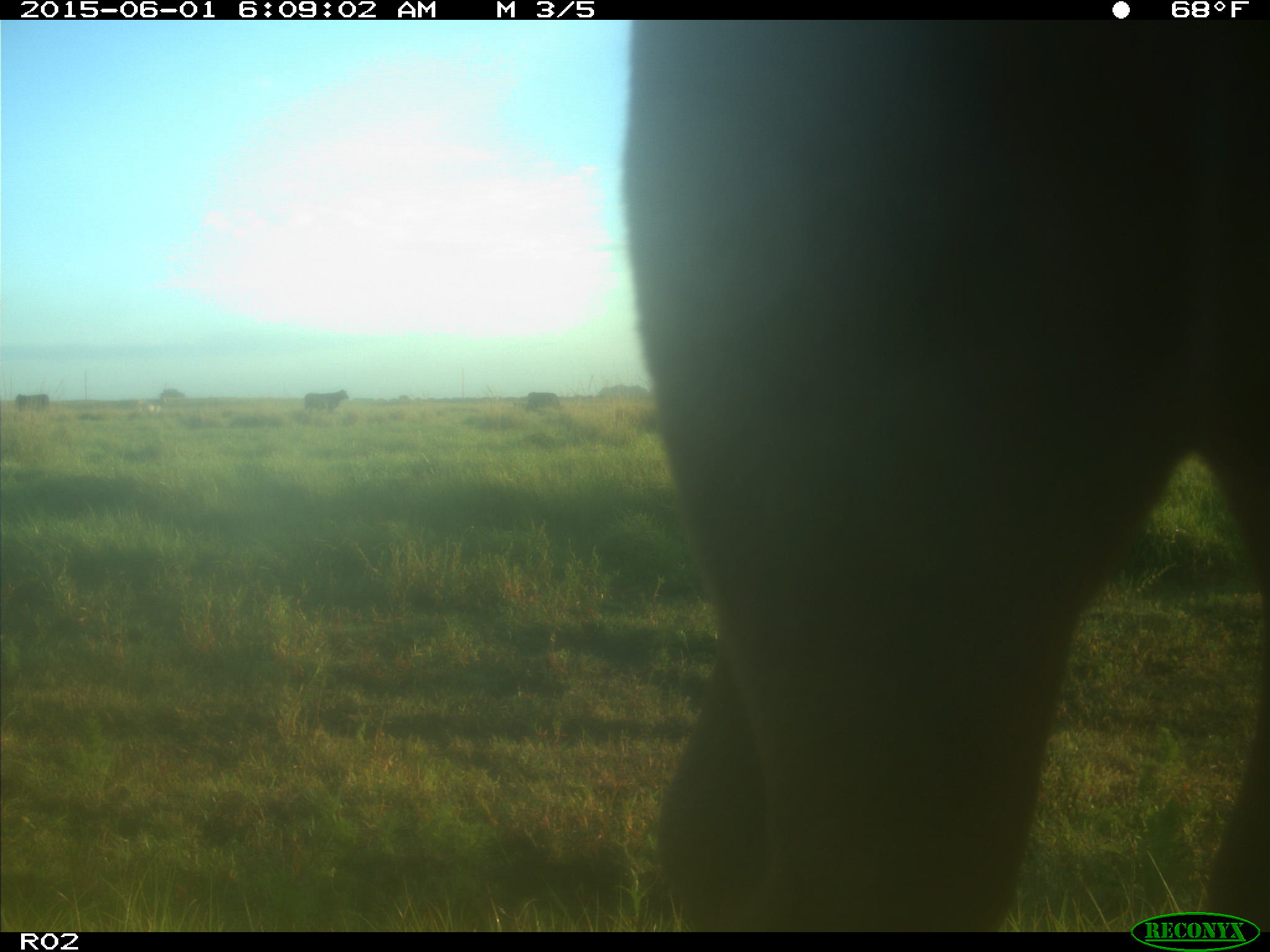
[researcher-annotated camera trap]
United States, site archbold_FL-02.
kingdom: Animalia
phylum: Chordata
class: Mammalia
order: Artiodactyla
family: Bovidae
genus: Bos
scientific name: Bos taurus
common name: domestic cow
Bos taurus (domestic cow).